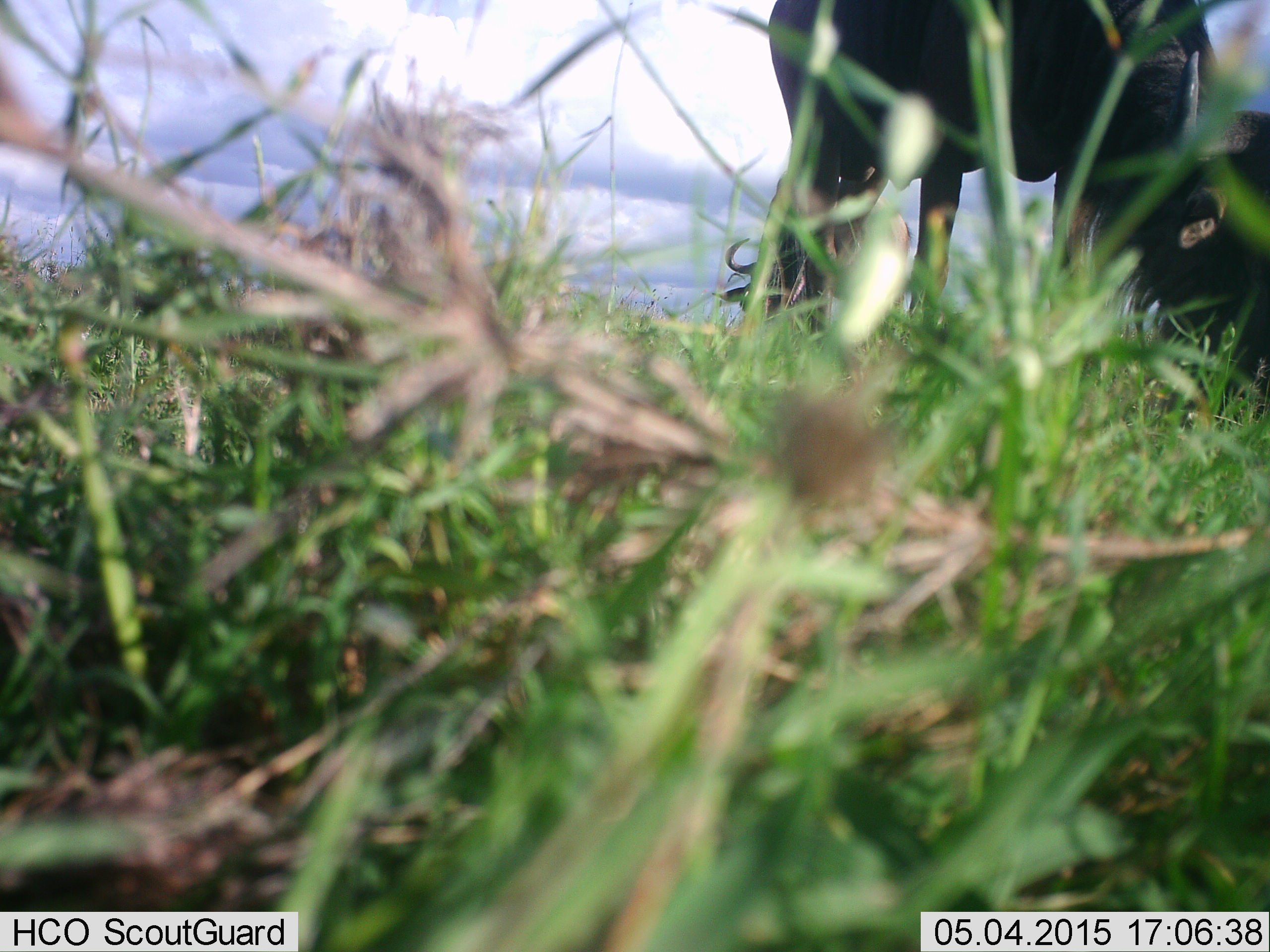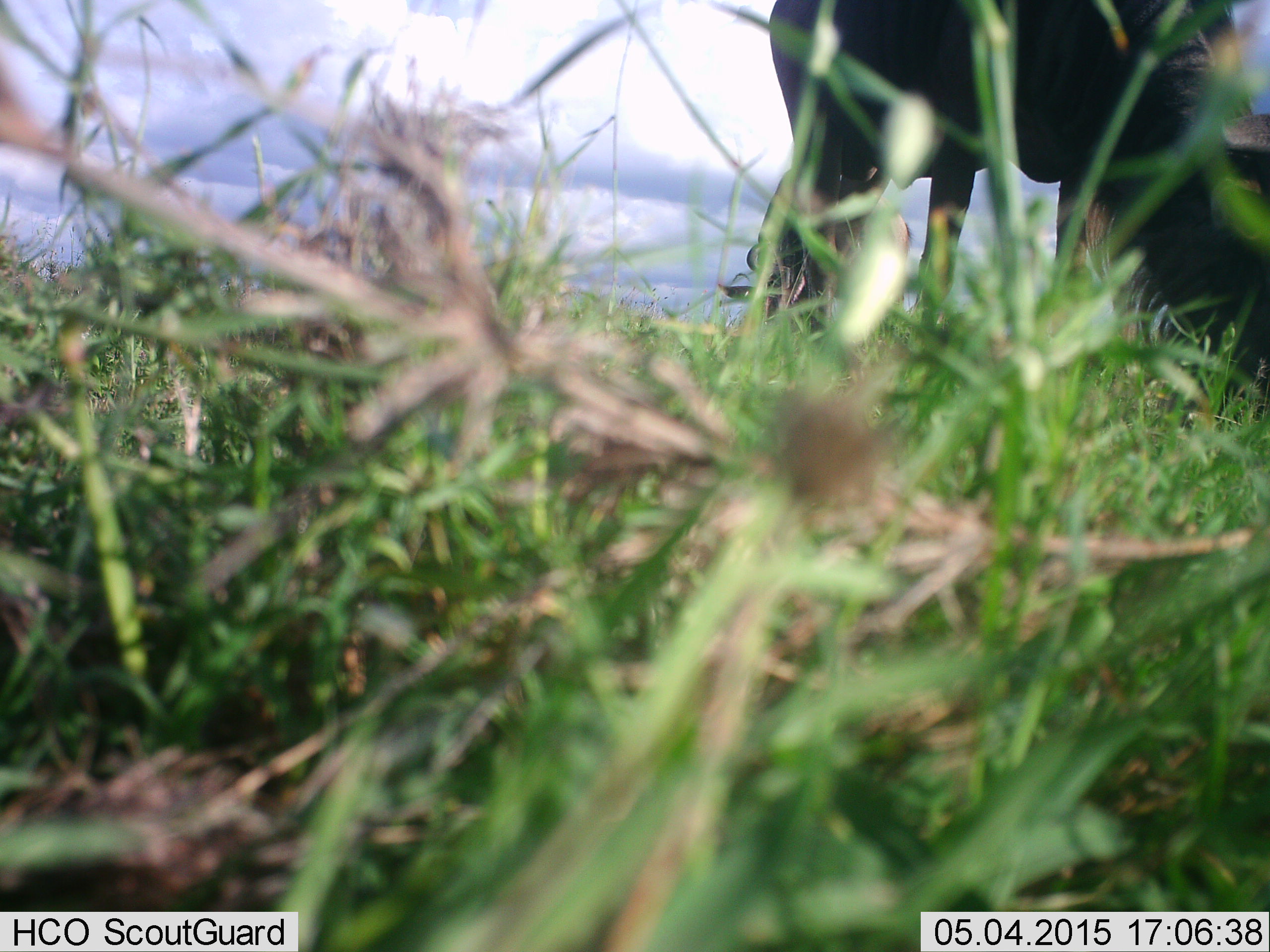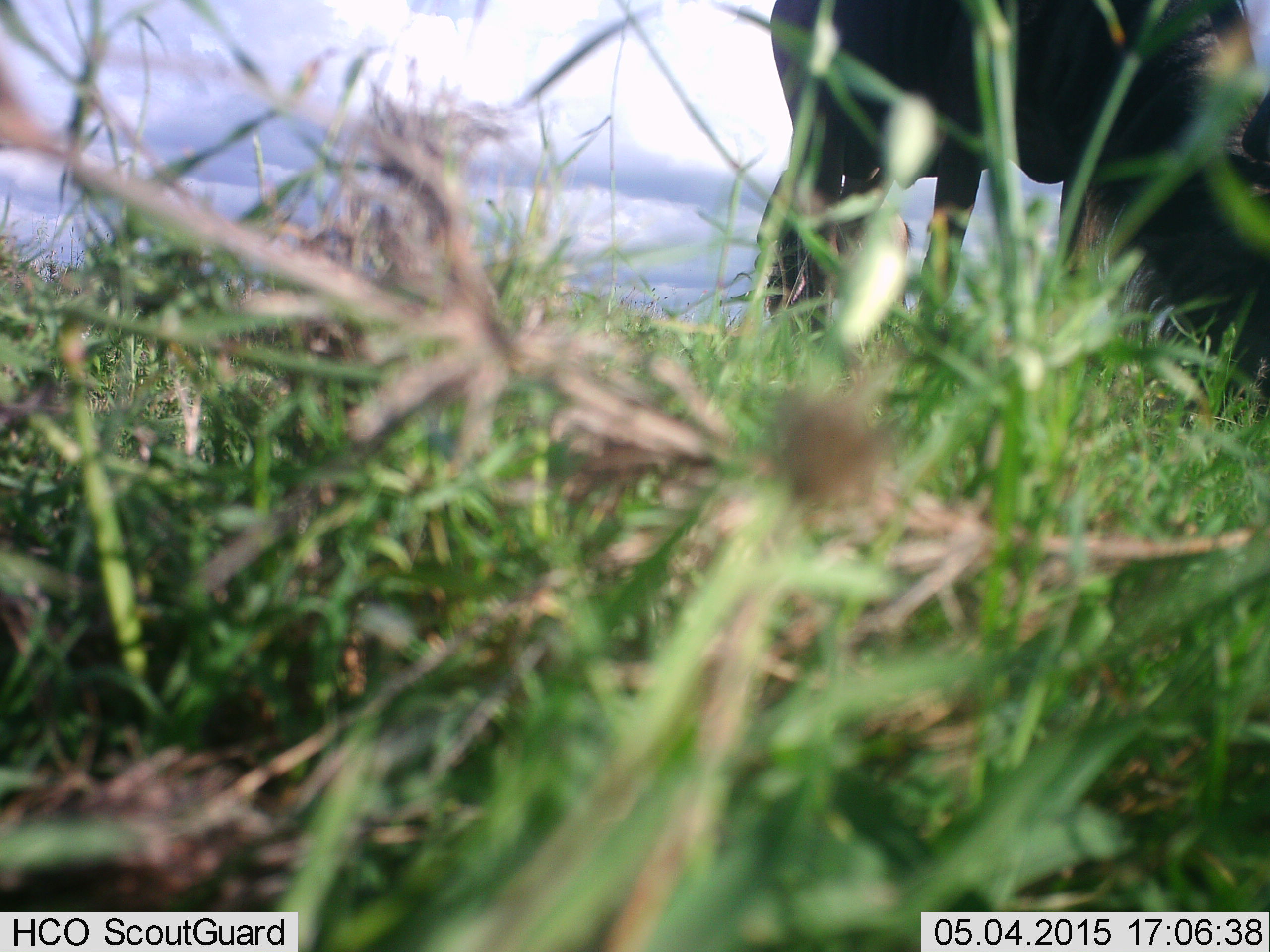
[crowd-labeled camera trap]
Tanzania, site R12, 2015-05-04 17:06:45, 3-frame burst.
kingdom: Animalia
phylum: Chordata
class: Mammalia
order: Artiodactyla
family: Bovidae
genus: Connochaetes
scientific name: Connochaetes taurinus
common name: blue wildebeest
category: wildebeest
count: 2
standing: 20%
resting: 0%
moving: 10%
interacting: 0%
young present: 0%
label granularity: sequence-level